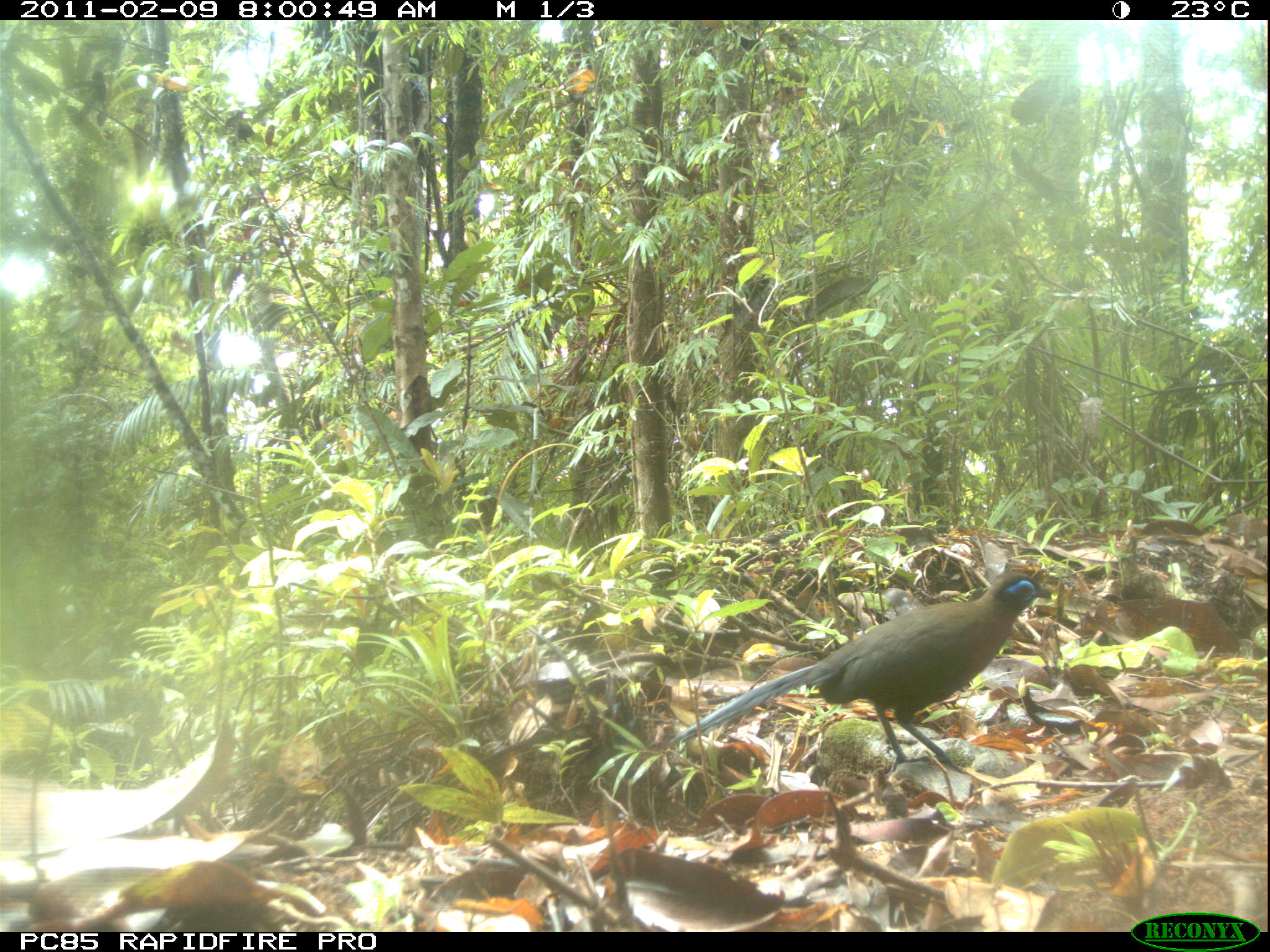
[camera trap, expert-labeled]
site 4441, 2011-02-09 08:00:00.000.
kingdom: Animalia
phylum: Chordata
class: Aves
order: Cuculiformes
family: Cuculidae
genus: Coua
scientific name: Coua serriana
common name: red-breasted coua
Coua serriana (red-breasted coua), count 1.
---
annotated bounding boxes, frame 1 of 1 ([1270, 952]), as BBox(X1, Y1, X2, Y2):
coua serriana: BBox(668, 569, 1052, 774)